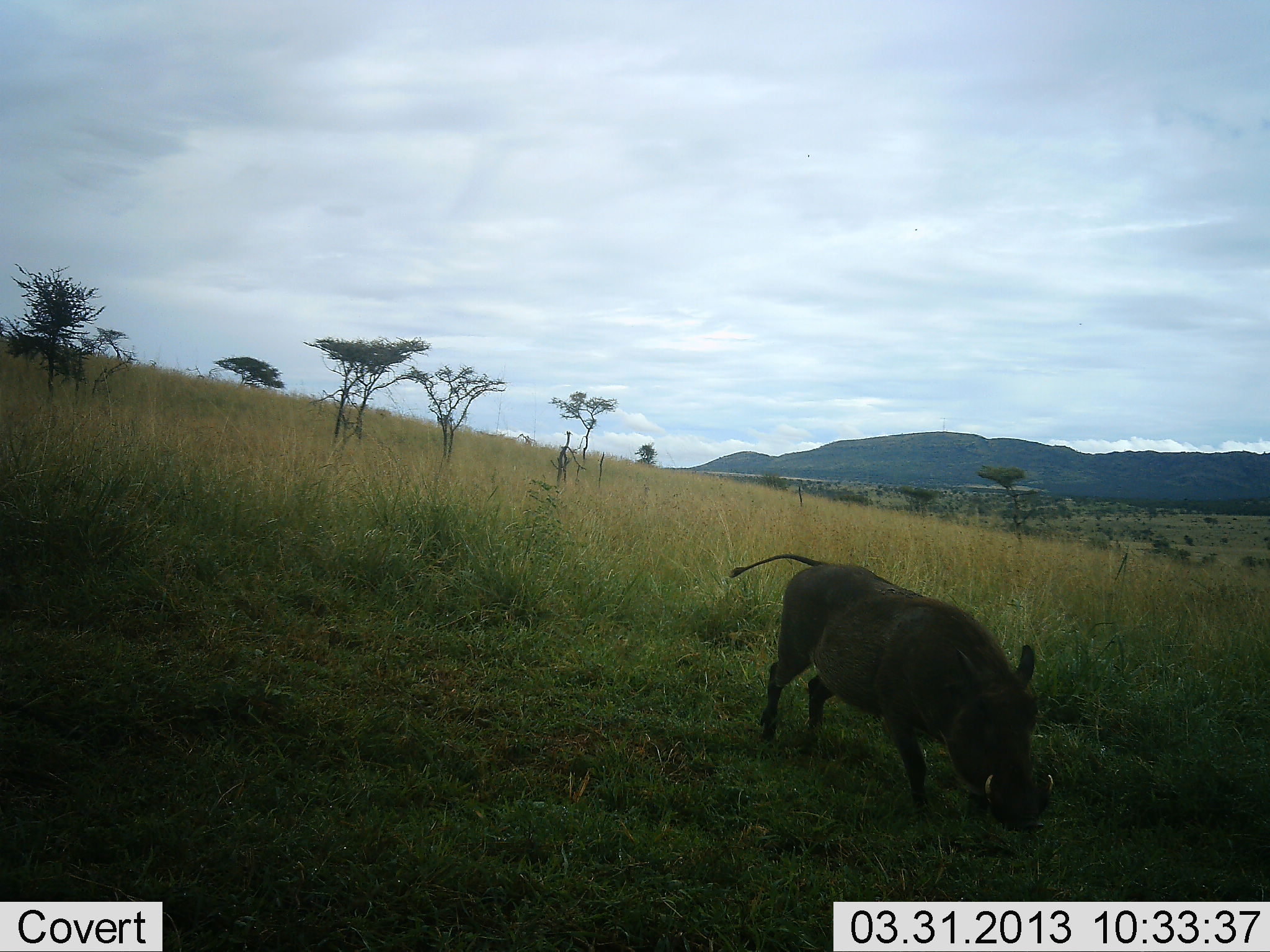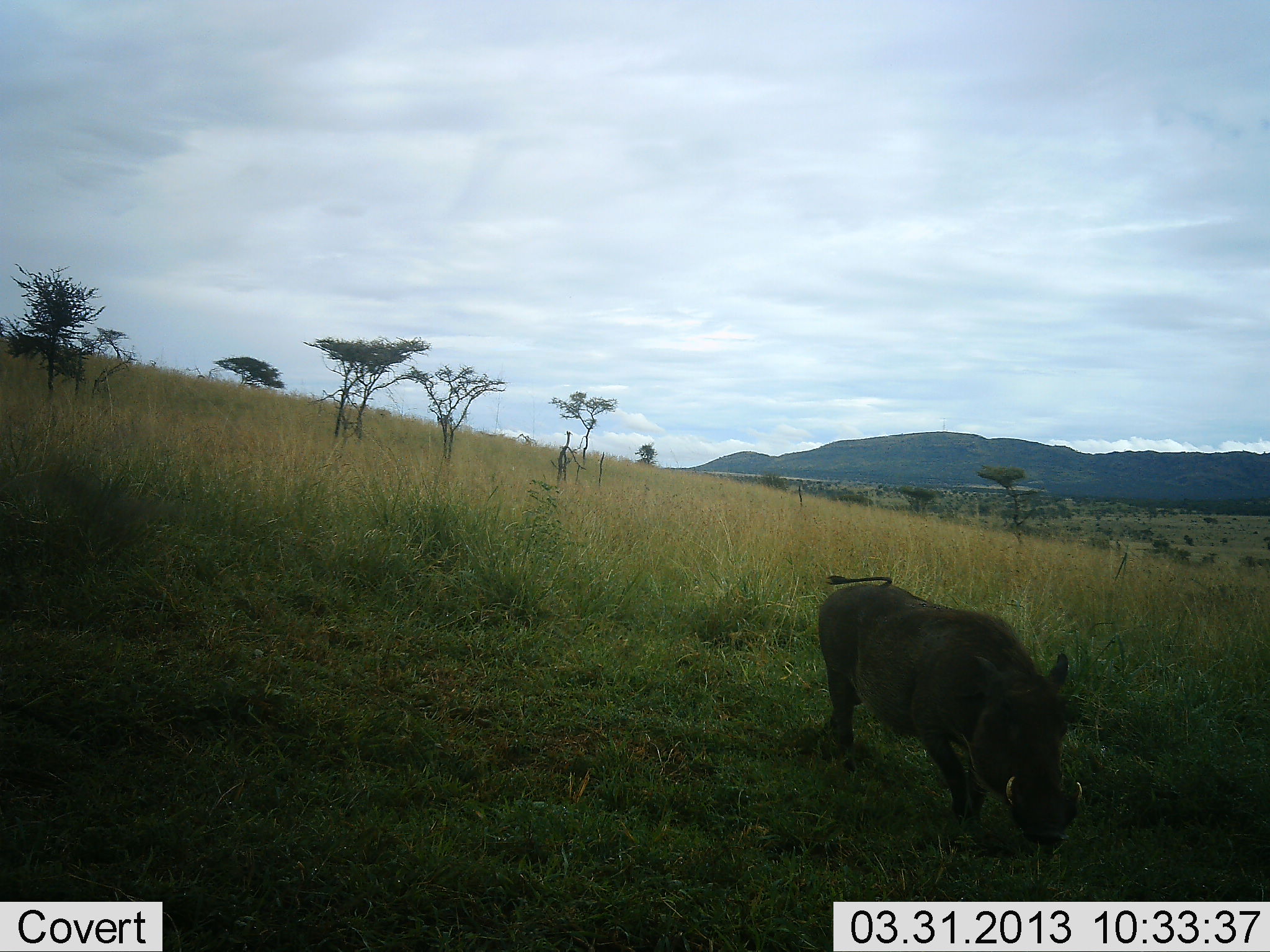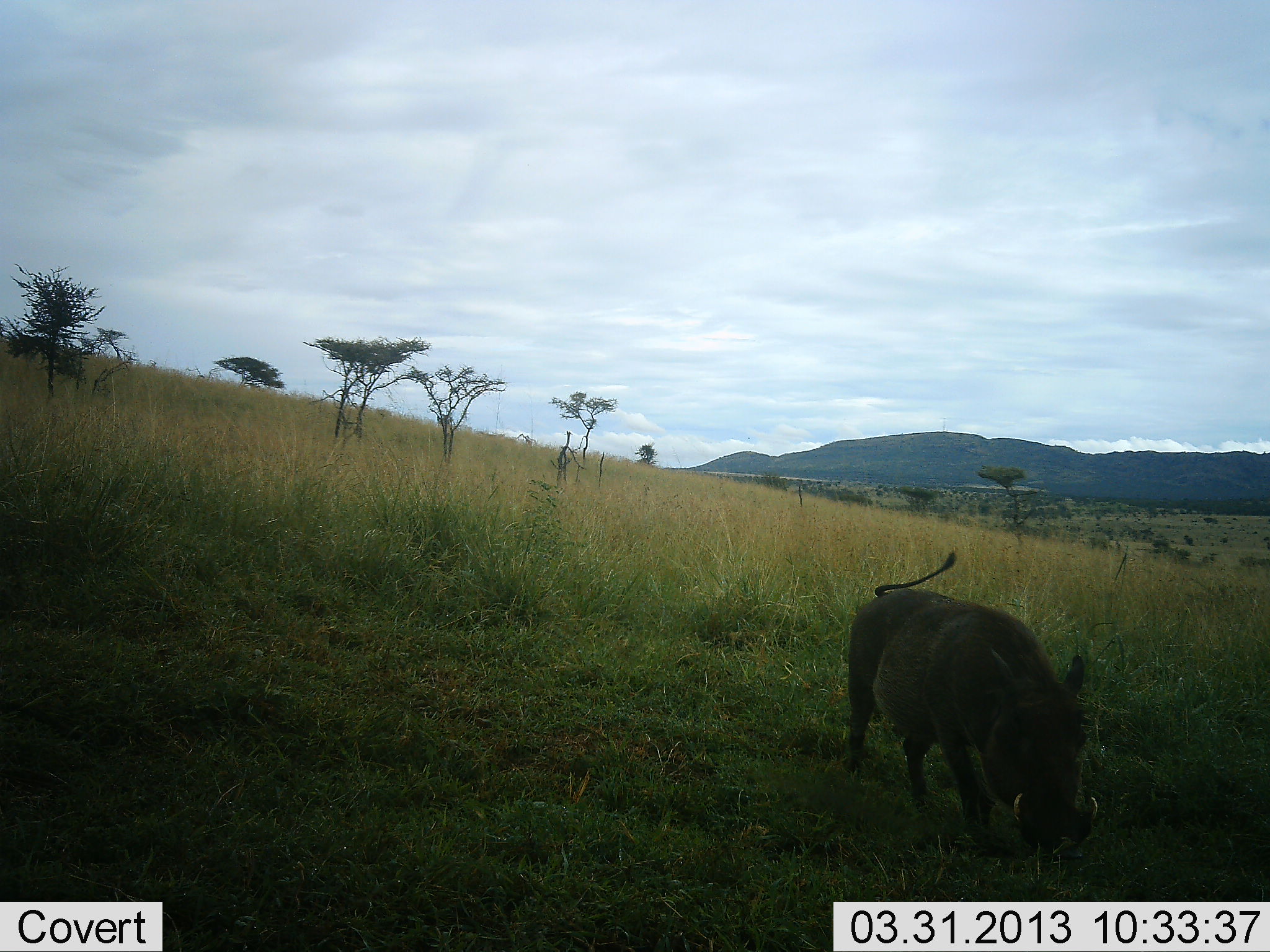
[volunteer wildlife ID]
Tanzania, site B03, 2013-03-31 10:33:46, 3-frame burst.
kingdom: Animalia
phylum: Chordata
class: Mammalia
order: Artiodactyla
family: Suidae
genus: Phacochoerus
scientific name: Phacochoerus africanus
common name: warthog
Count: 1.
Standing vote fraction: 0%.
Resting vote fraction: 0%.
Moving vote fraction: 95%.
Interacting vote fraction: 0%.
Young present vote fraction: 0%.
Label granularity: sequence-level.